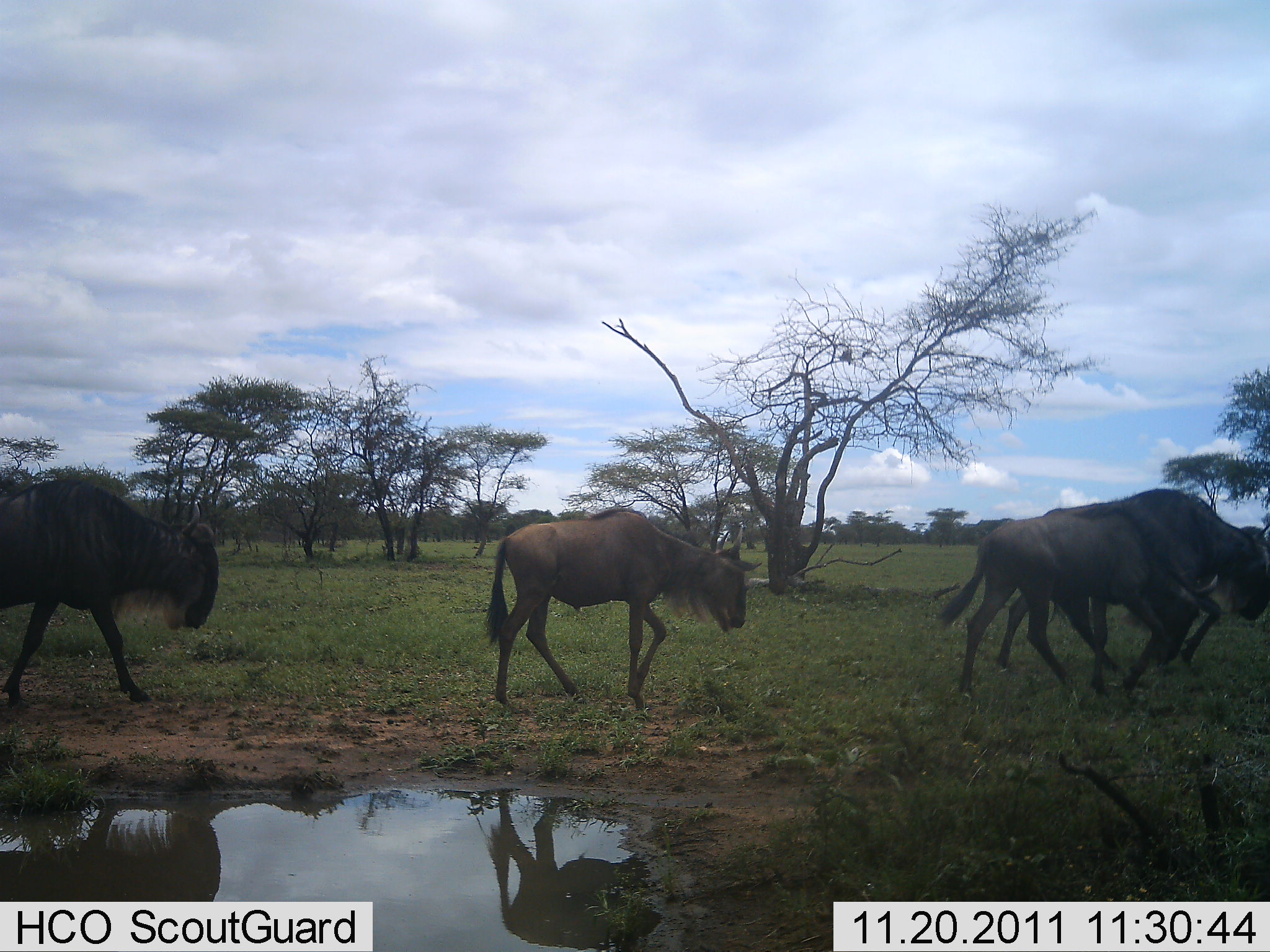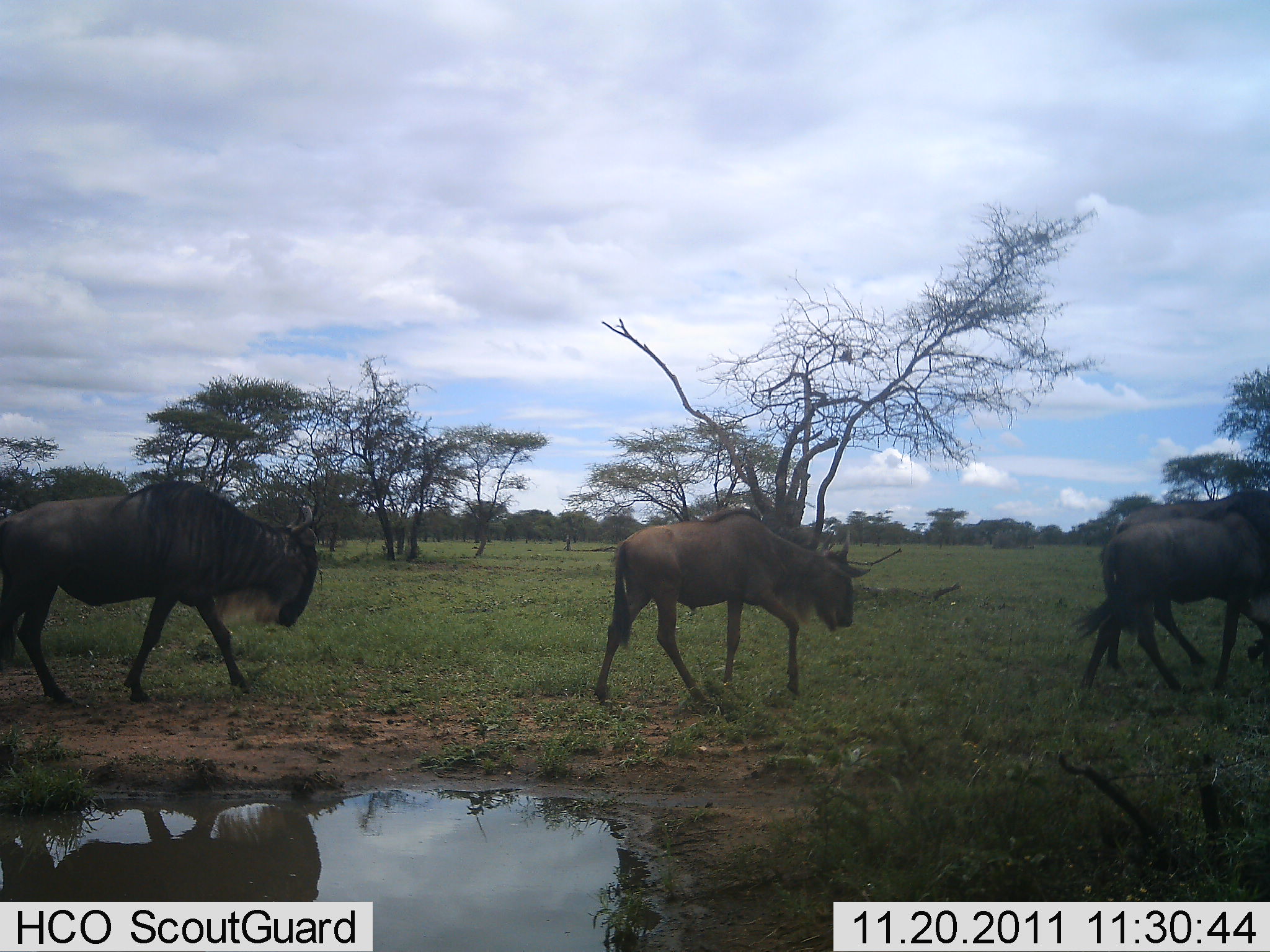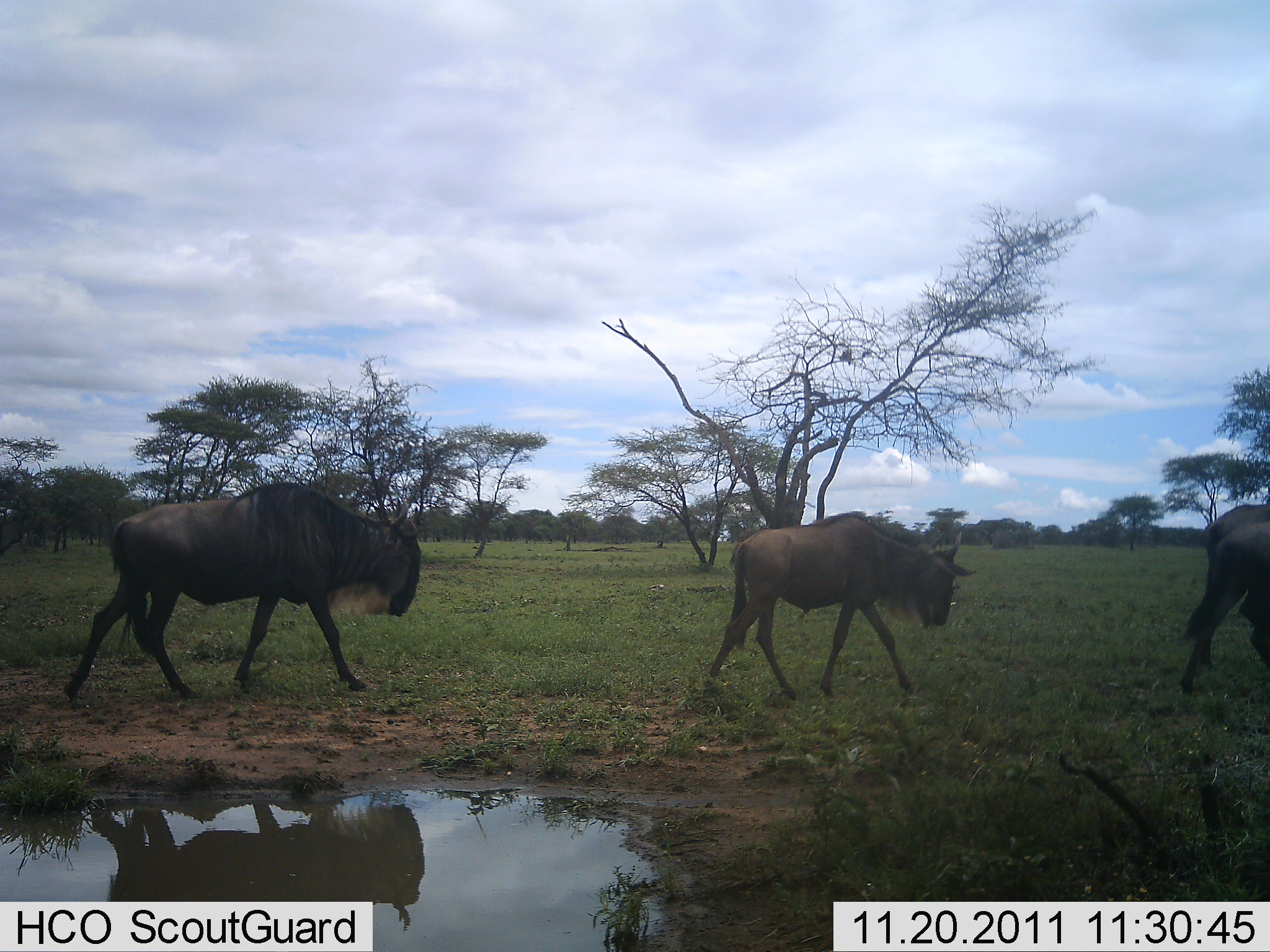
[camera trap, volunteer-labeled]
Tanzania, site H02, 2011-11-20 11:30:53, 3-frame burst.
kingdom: Animalia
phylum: Chordata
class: Mammalia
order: Artiodactyla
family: Bovidae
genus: Connochaetes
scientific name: Connochaetes taurinus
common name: blue wildebeest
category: wildebeest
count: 4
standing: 0%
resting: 0%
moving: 100%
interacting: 0%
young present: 13%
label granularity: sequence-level